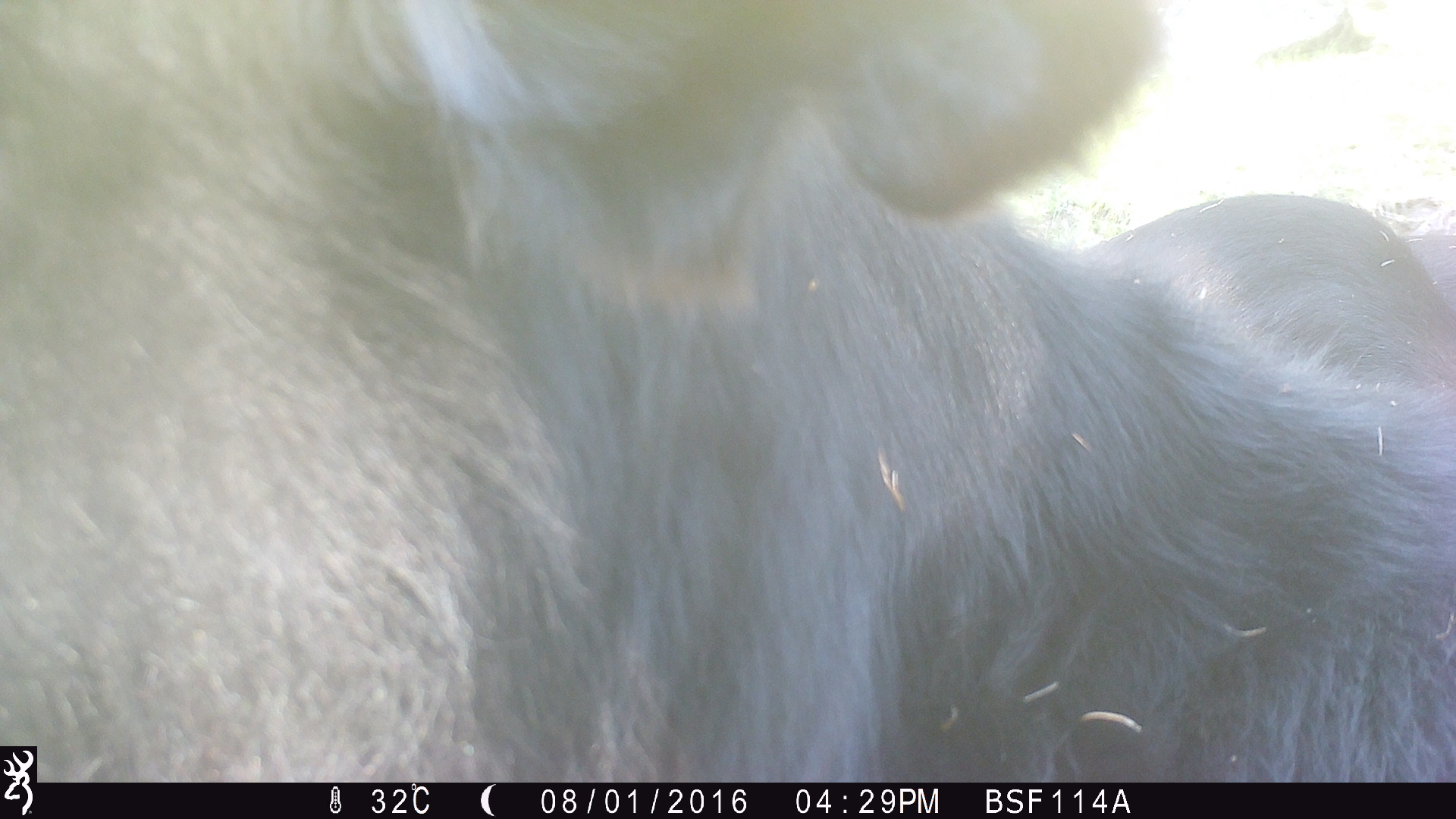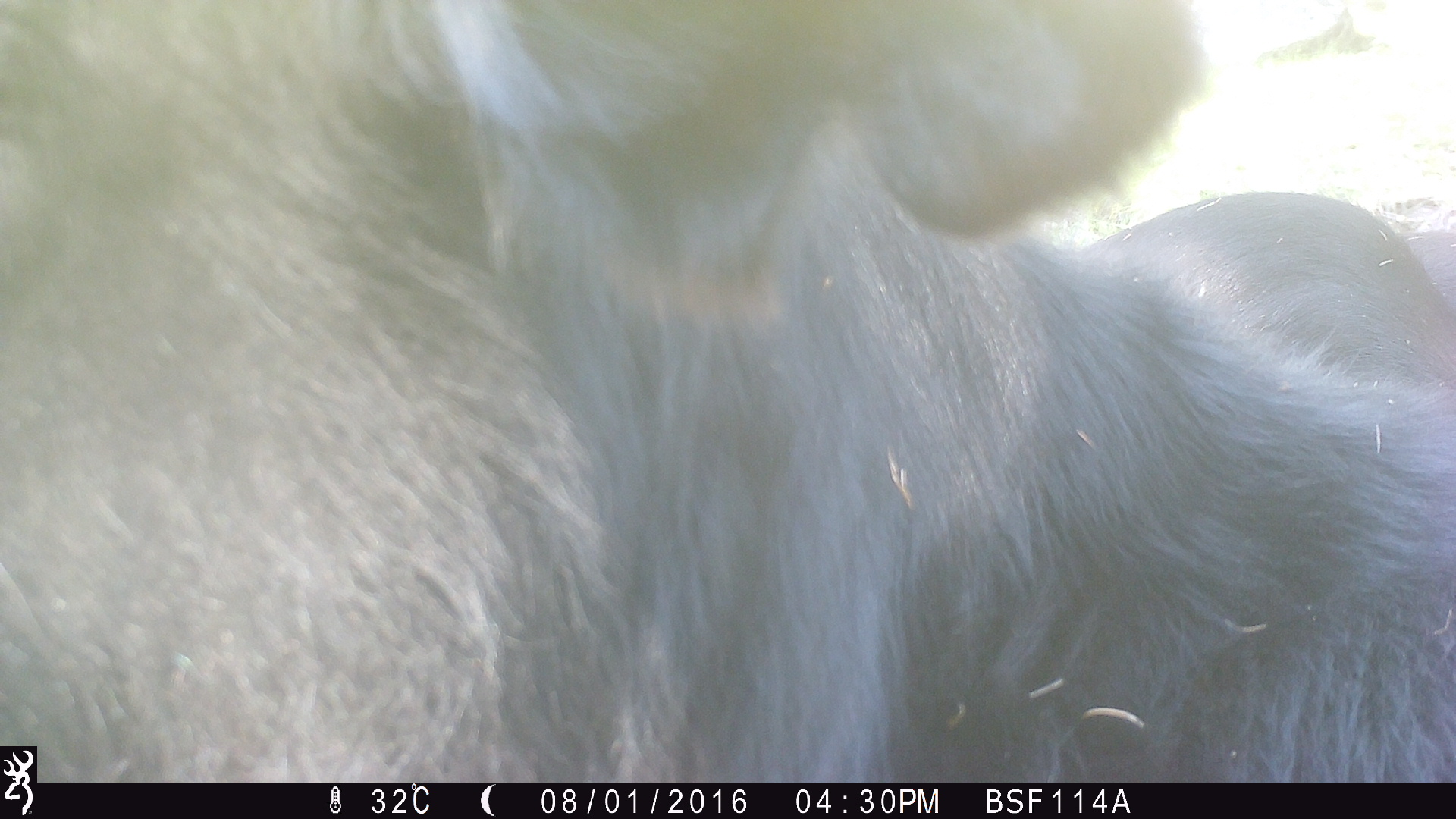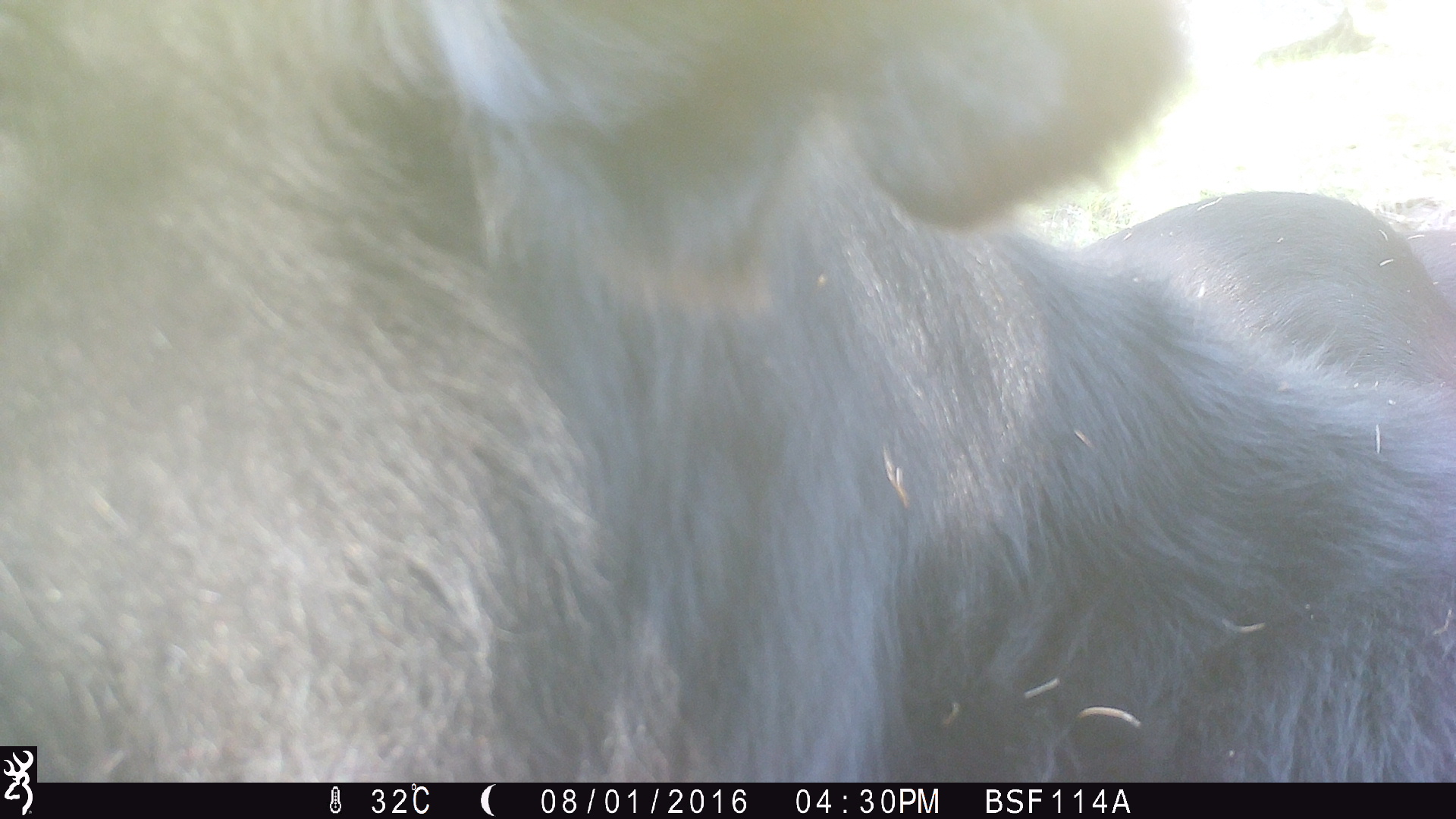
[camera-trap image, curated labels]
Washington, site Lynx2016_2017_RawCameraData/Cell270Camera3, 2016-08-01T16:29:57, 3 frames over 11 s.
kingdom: Animalia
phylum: Chordata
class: Mammalia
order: Artiodactyla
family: Bovidae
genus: Bos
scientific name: Bos taurus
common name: domestic cattle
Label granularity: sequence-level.